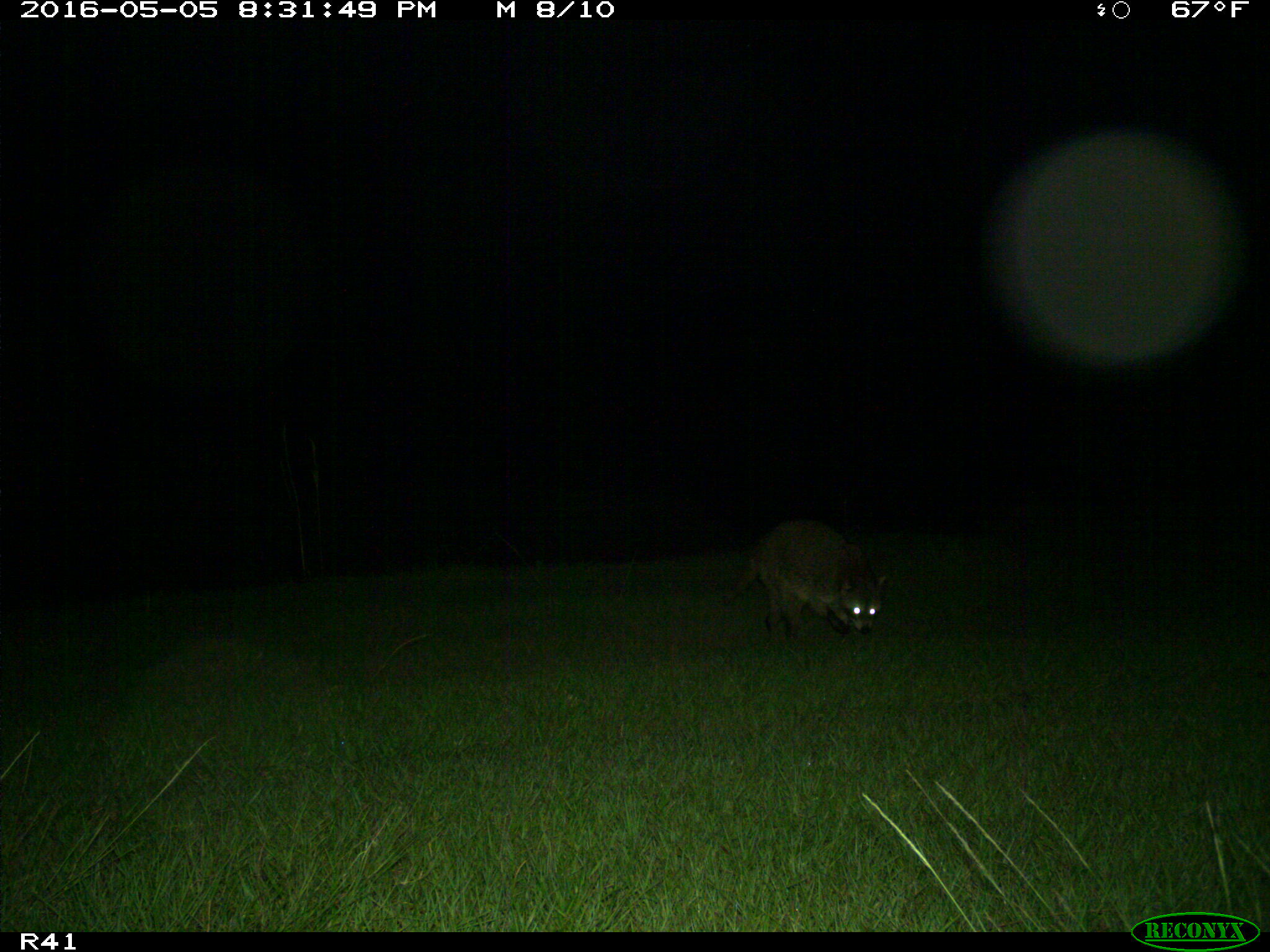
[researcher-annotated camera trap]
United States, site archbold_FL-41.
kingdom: Animalia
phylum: Chordata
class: Mammalia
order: Carnivora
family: Procyonidae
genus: Procyon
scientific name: Procyon lotor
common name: common raccoon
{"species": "Procyon lotor (common raccoon)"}